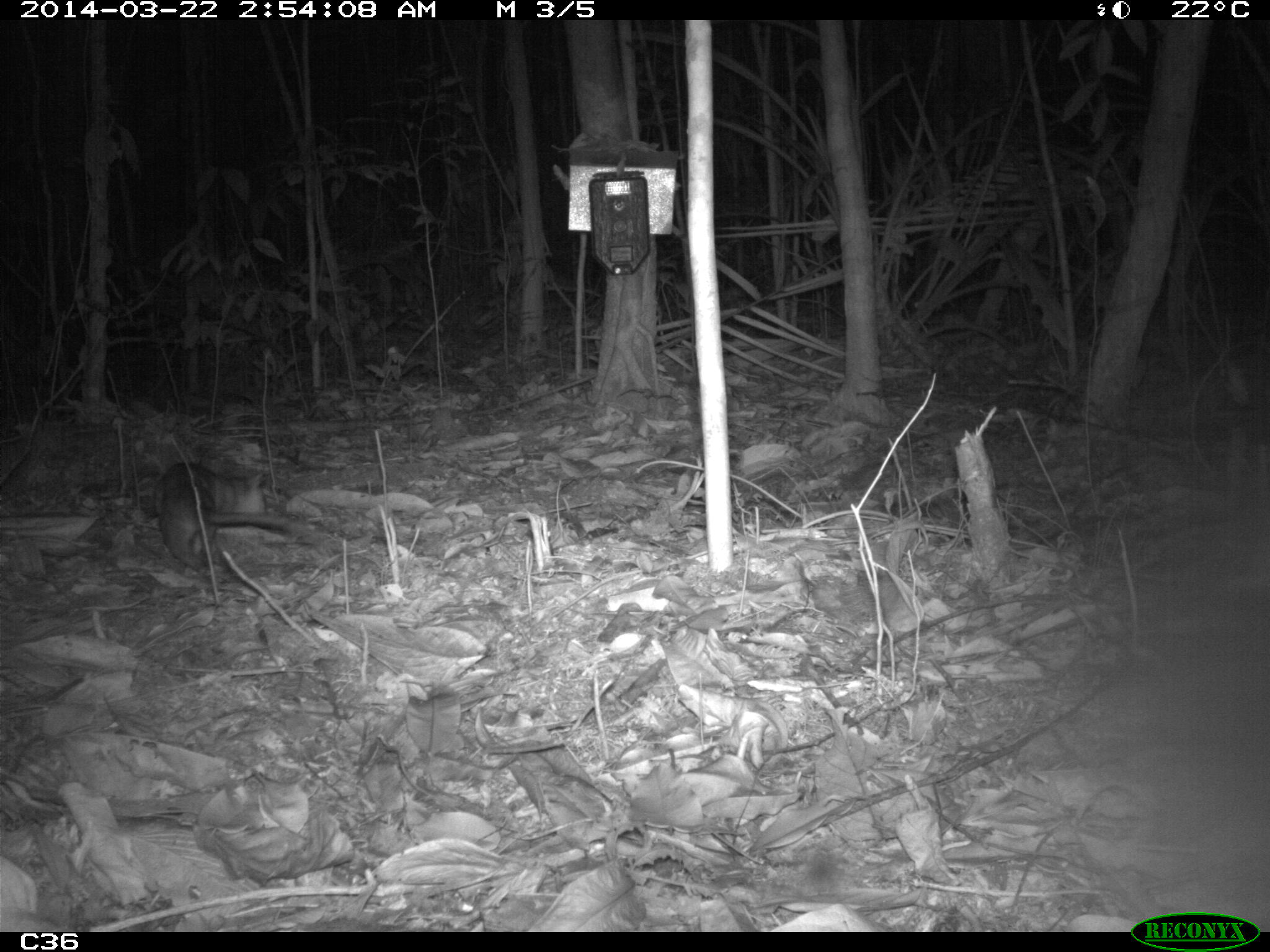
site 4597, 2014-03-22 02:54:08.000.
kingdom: Animalia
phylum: Chordata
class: Mammalia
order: Didelphimorphia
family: Didelphidae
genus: Metachirus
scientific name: Metachirus nudicaudatus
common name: brown four-eyed opossum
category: metachirus nudicudatus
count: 2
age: adult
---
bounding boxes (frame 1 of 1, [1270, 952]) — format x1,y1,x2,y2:
metachirus nudicudatus: 150,459,286,573